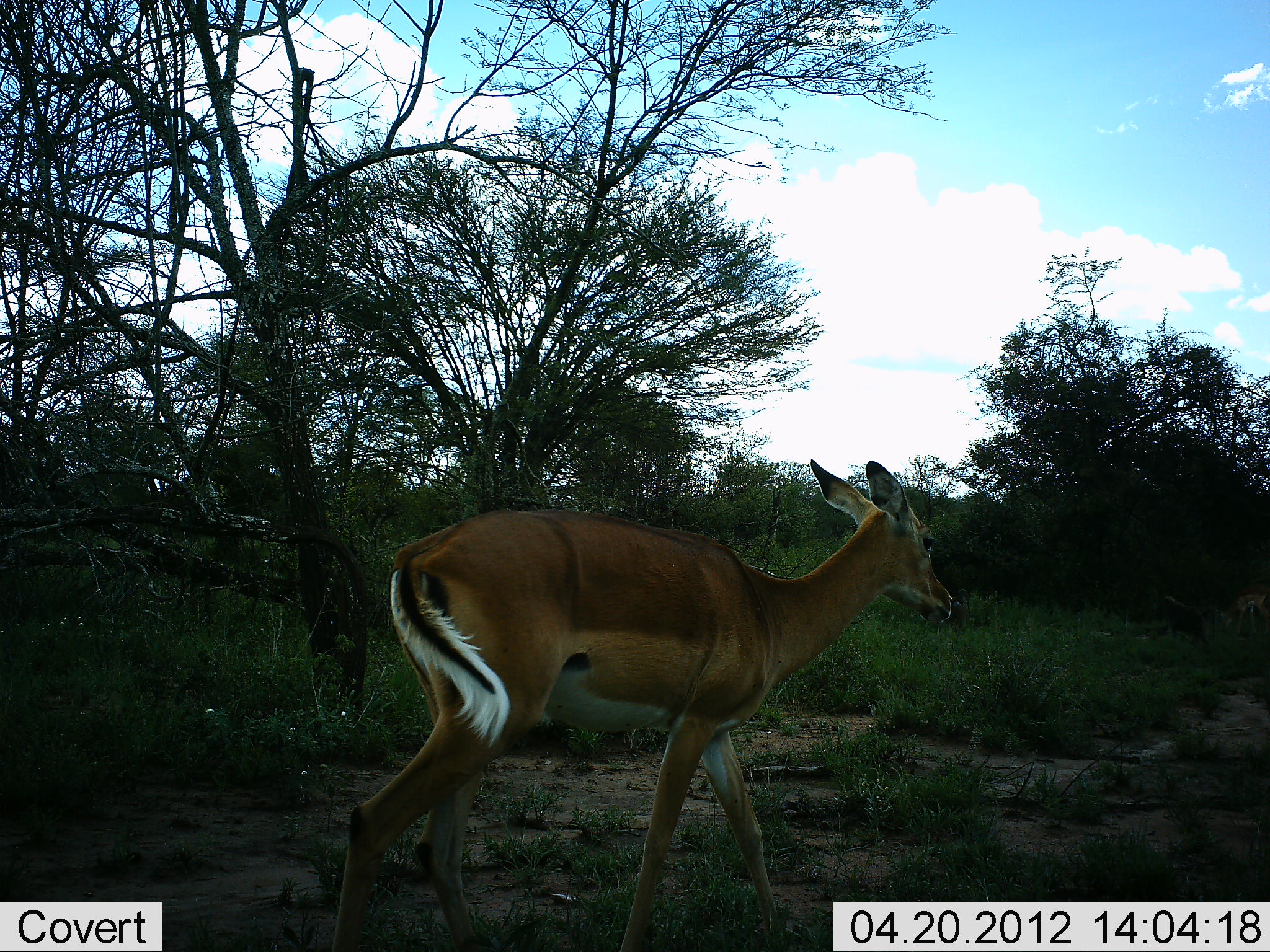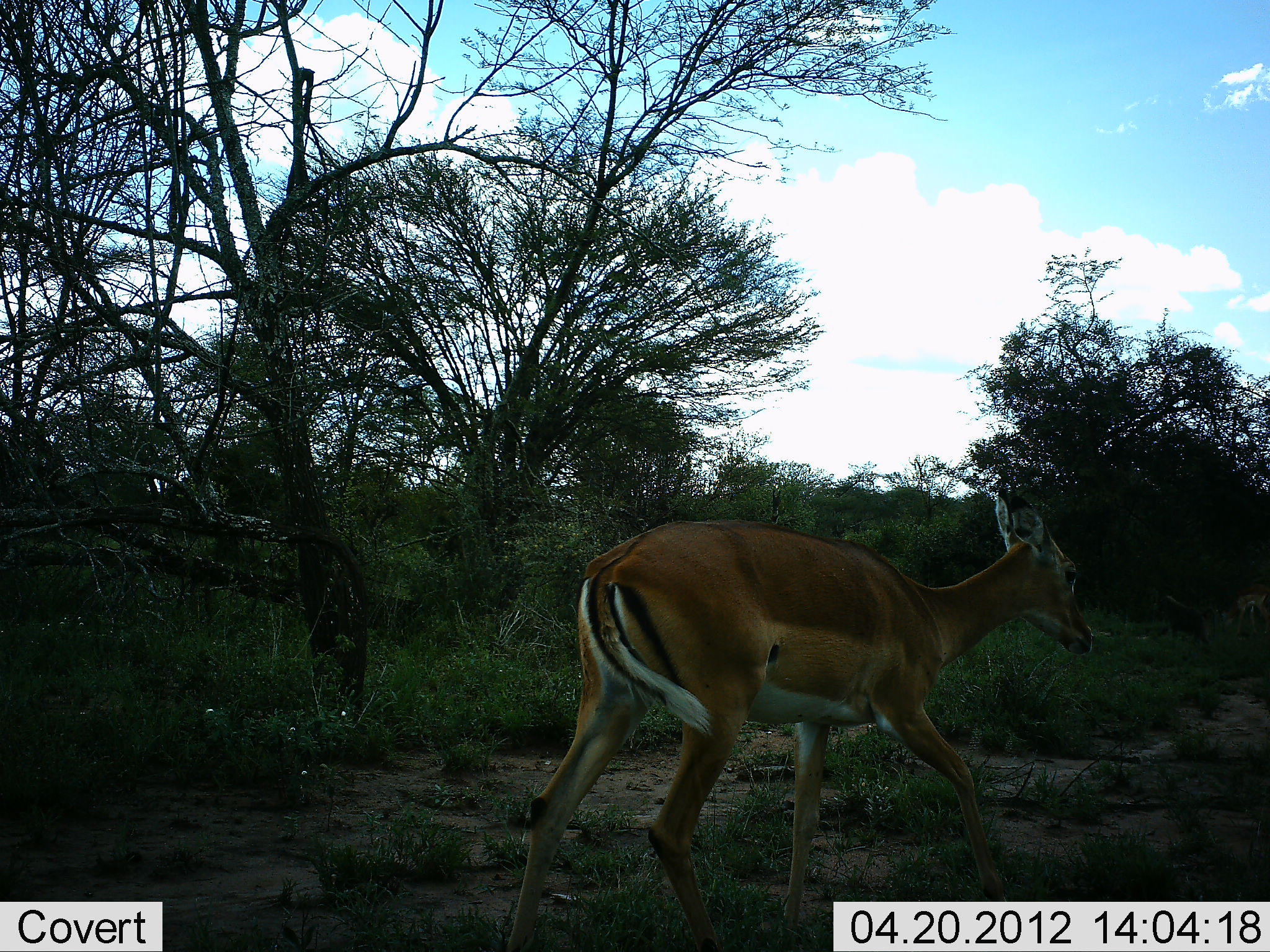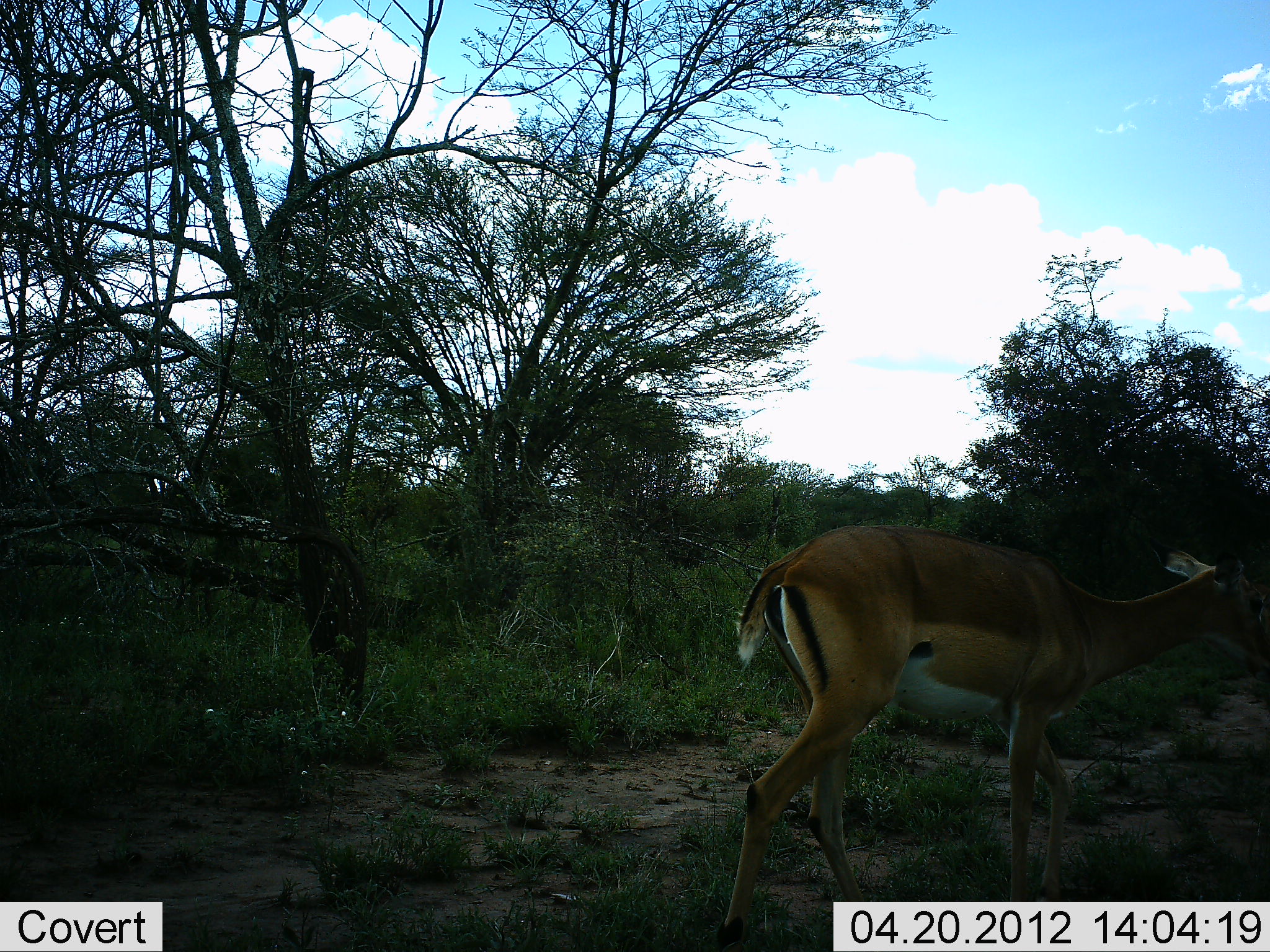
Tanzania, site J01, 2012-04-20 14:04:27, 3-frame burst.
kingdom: Animalia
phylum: Chordata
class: Mammalia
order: Artiodactyla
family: Bovidae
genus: Aepyceros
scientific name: Aepyceros melampus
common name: impala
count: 1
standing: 15%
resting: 0%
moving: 100%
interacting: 0%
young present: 0%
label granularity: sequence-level